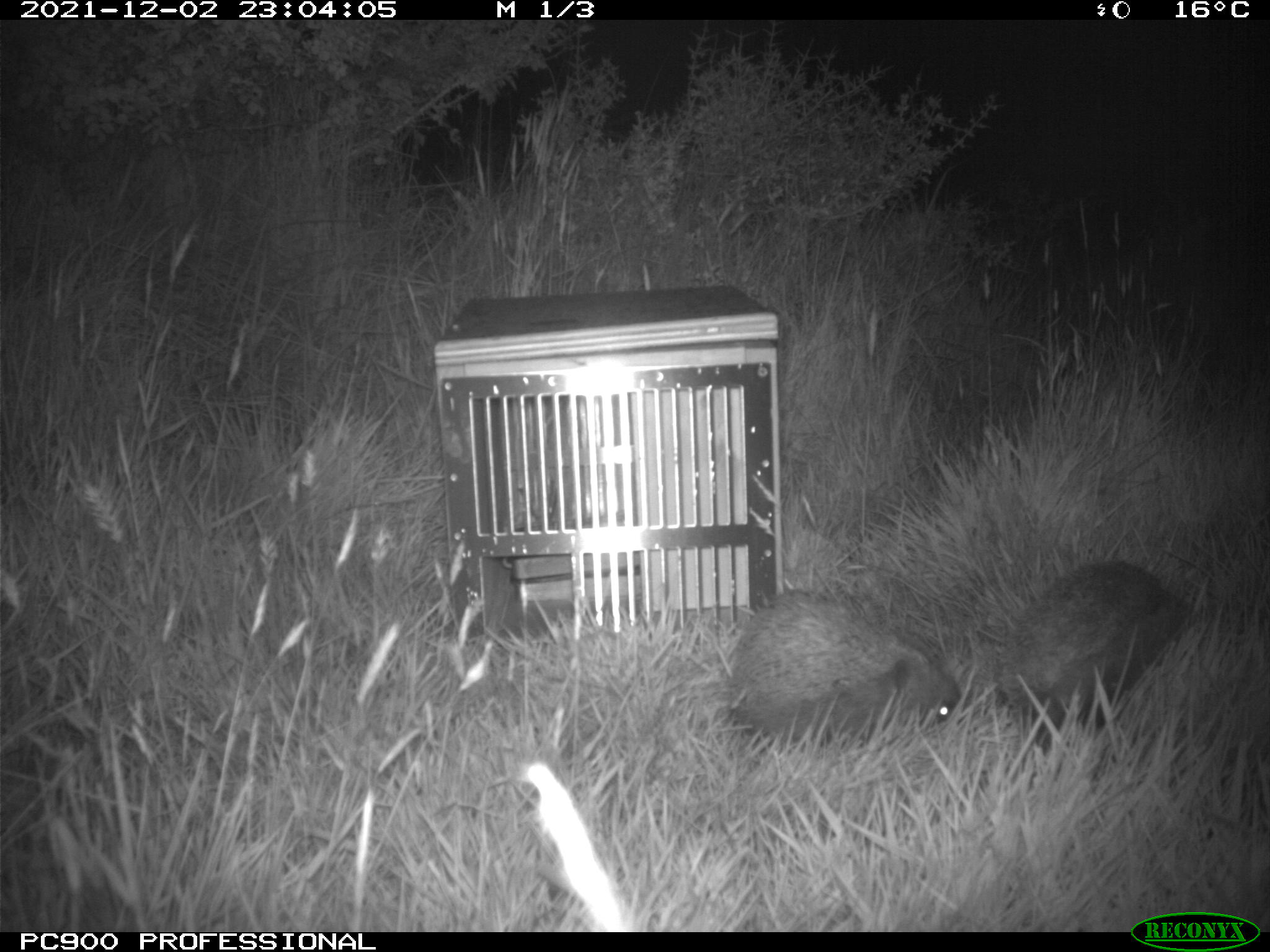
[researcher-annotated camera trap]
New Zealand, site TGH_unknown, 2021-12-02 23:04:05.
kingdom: Animalia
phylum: Chordata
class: Mammalia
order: Eulipotyphla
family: Erinaceidae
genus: Erinaceus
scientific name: Erinaceus europaeus europaeus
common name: european hedgehog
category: hedgehog